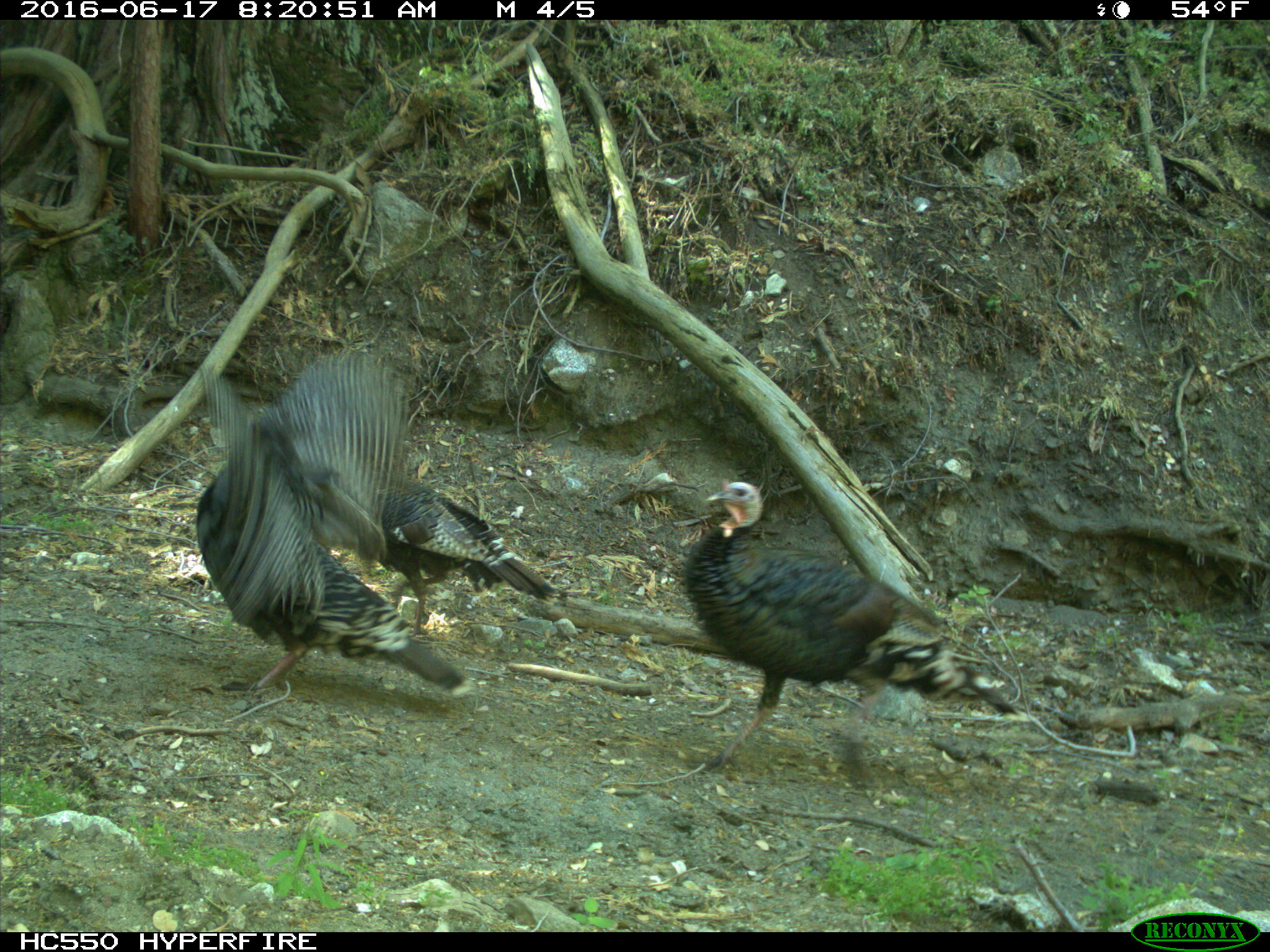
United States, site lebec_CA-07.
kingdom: Animalia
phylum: Chordata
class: Aves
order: Galliformes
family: Phasianidae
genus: Meleagris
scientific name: Meleagris gallopavo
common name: wild turkey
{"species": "Meleagris gallopavo (wild turkey)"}